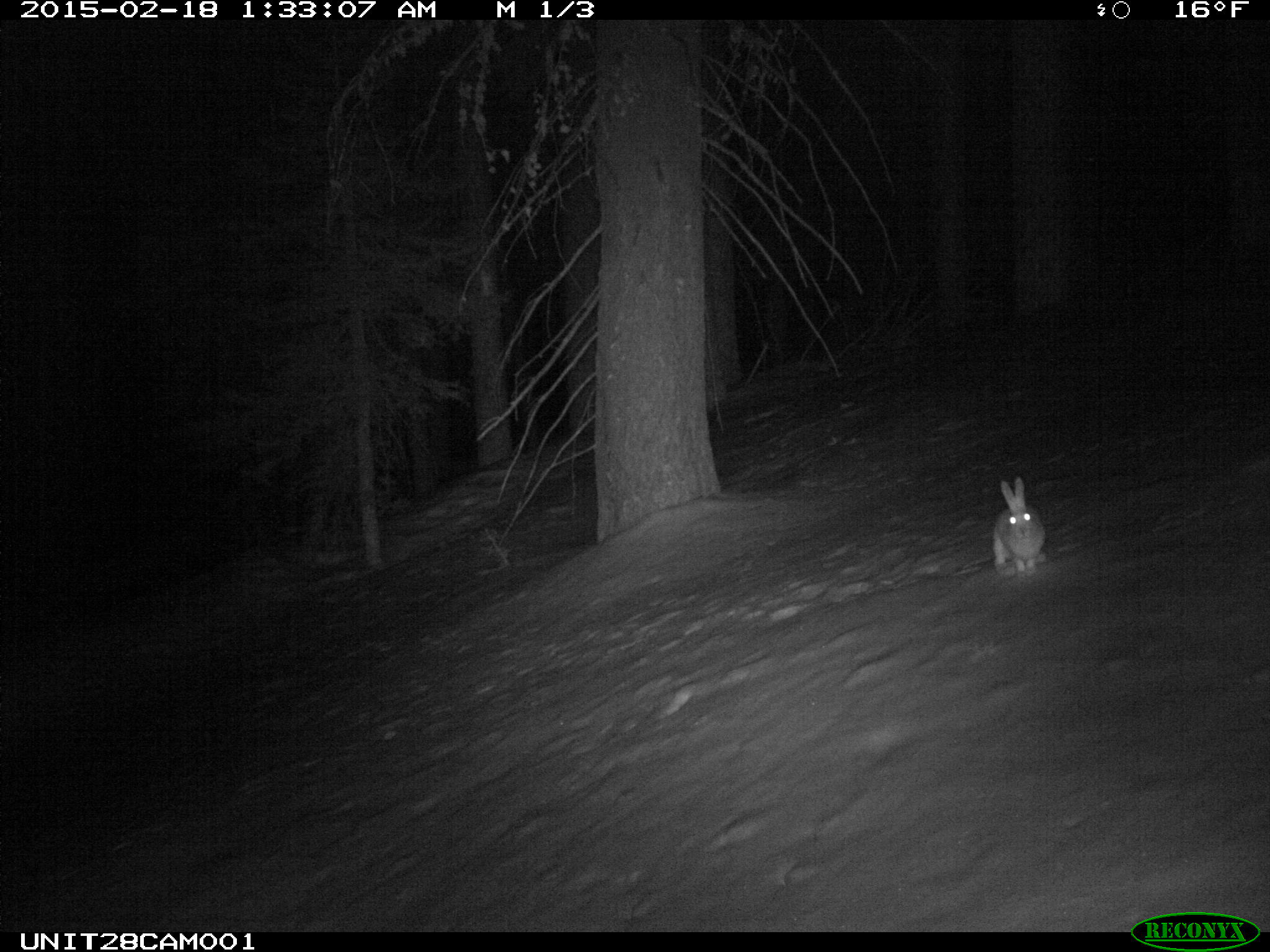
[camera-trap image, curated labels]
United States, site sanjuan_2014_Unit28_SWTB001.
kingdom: Animalia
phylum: Chordata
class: Mammalia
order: Lagomorpha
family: Leporidae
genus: Lepus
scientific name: Lepus americanus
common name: snowshoe hare